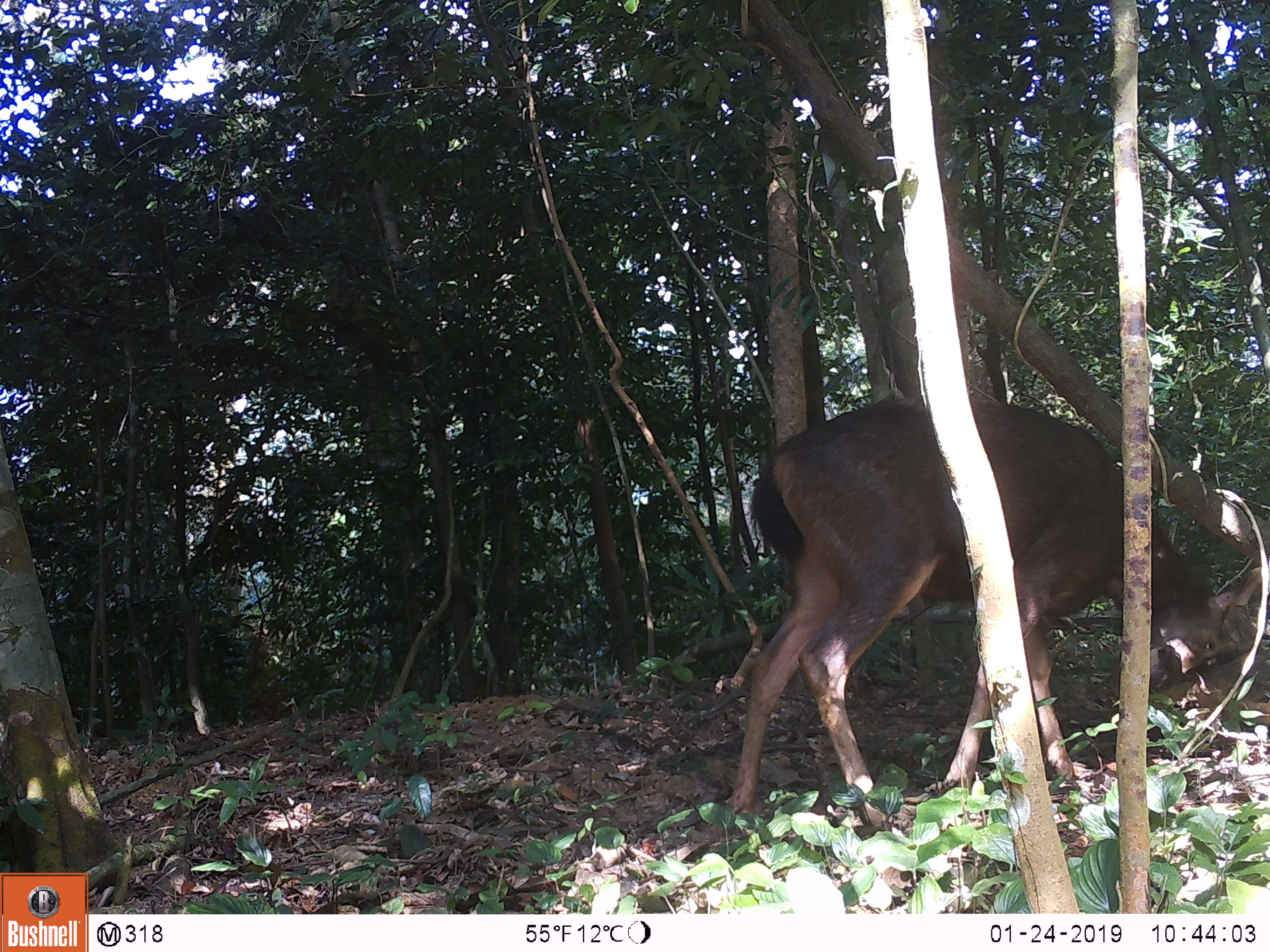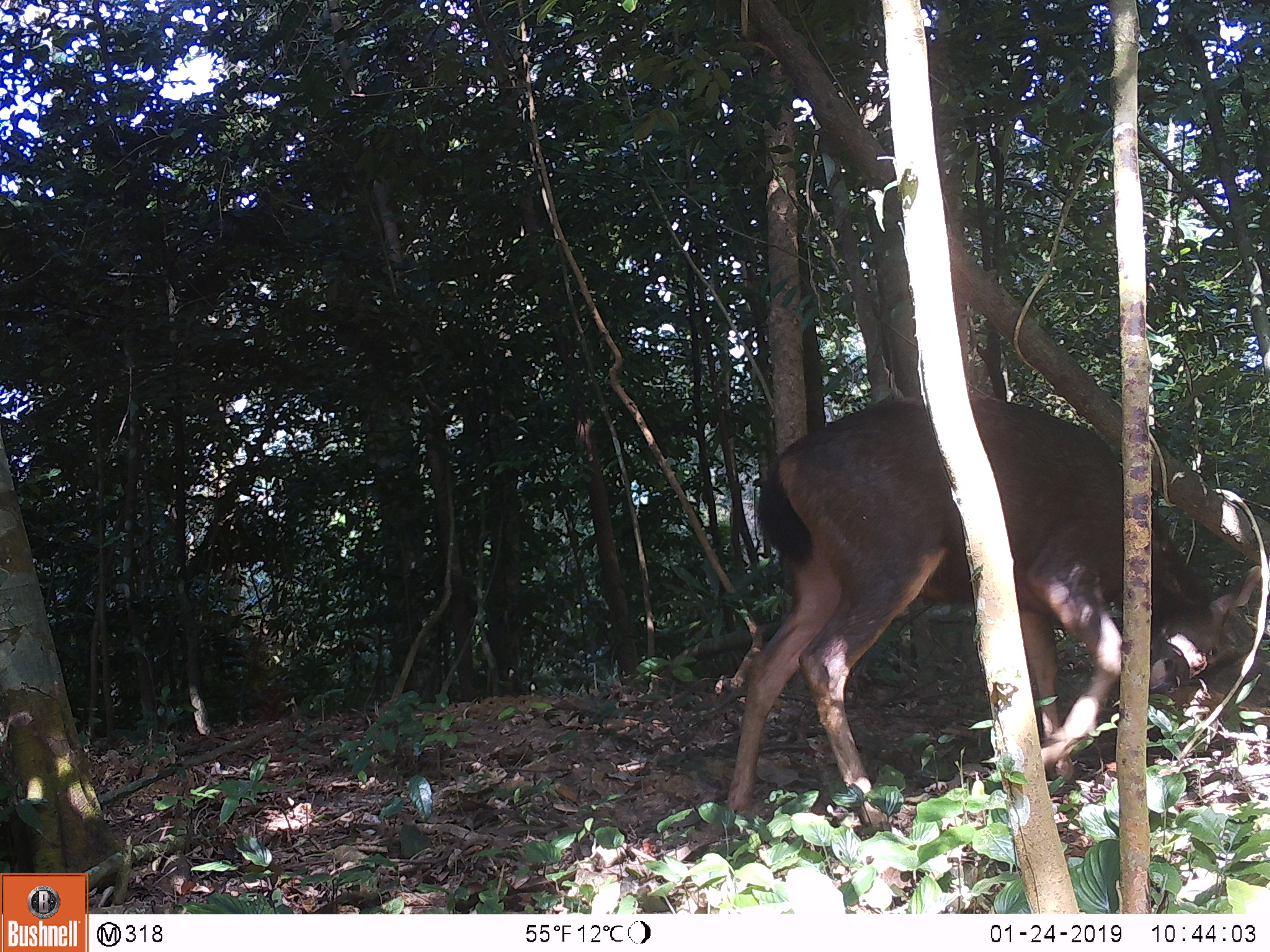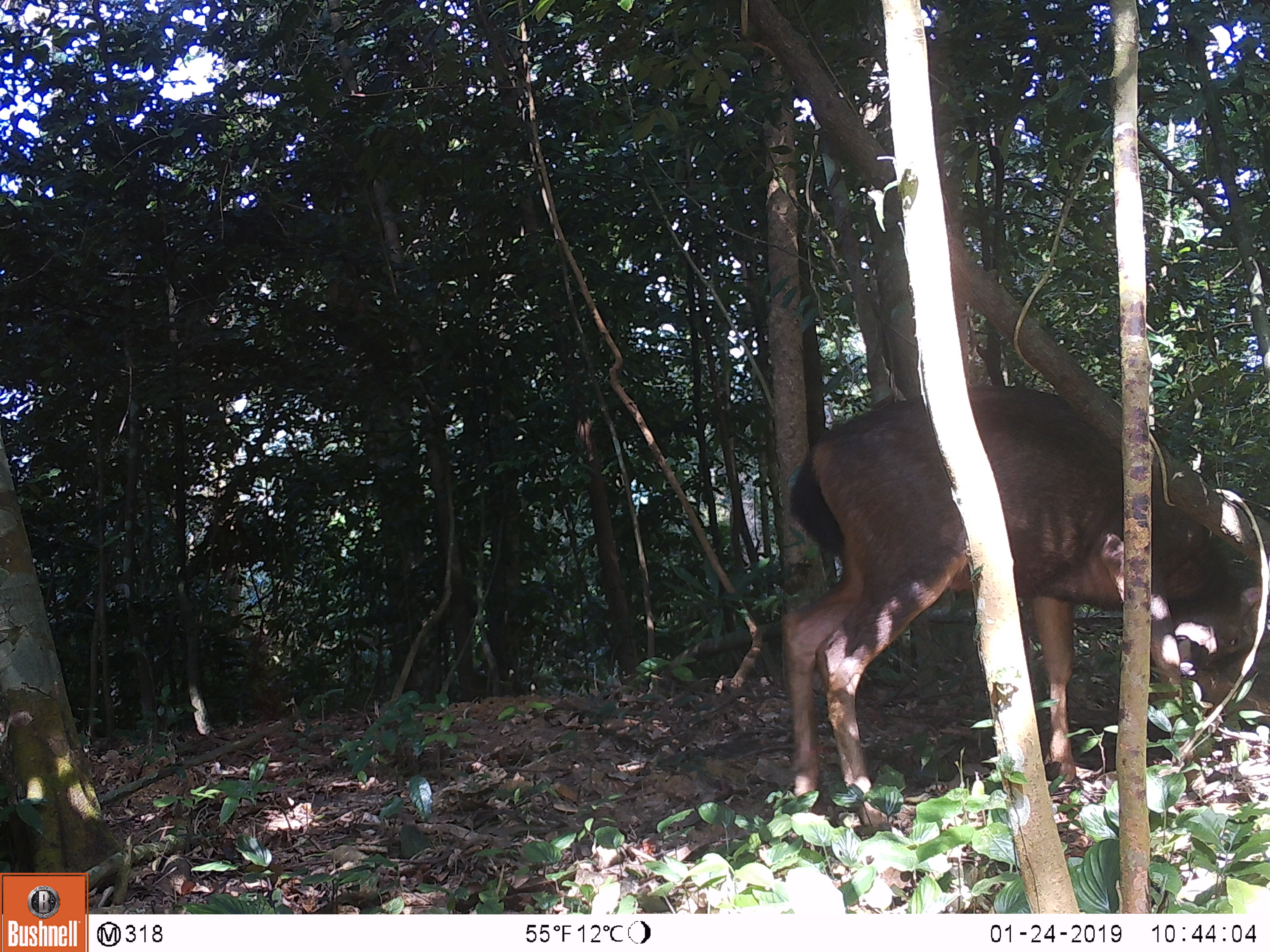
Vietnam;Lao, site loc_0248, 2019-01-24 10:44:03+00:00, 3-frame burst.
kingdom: Animalia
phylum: Chordata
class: Mammalia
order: Artiodactyla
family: Cervidae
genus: Rusa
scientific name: Rusa unicolor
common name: sambar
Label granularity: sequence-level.